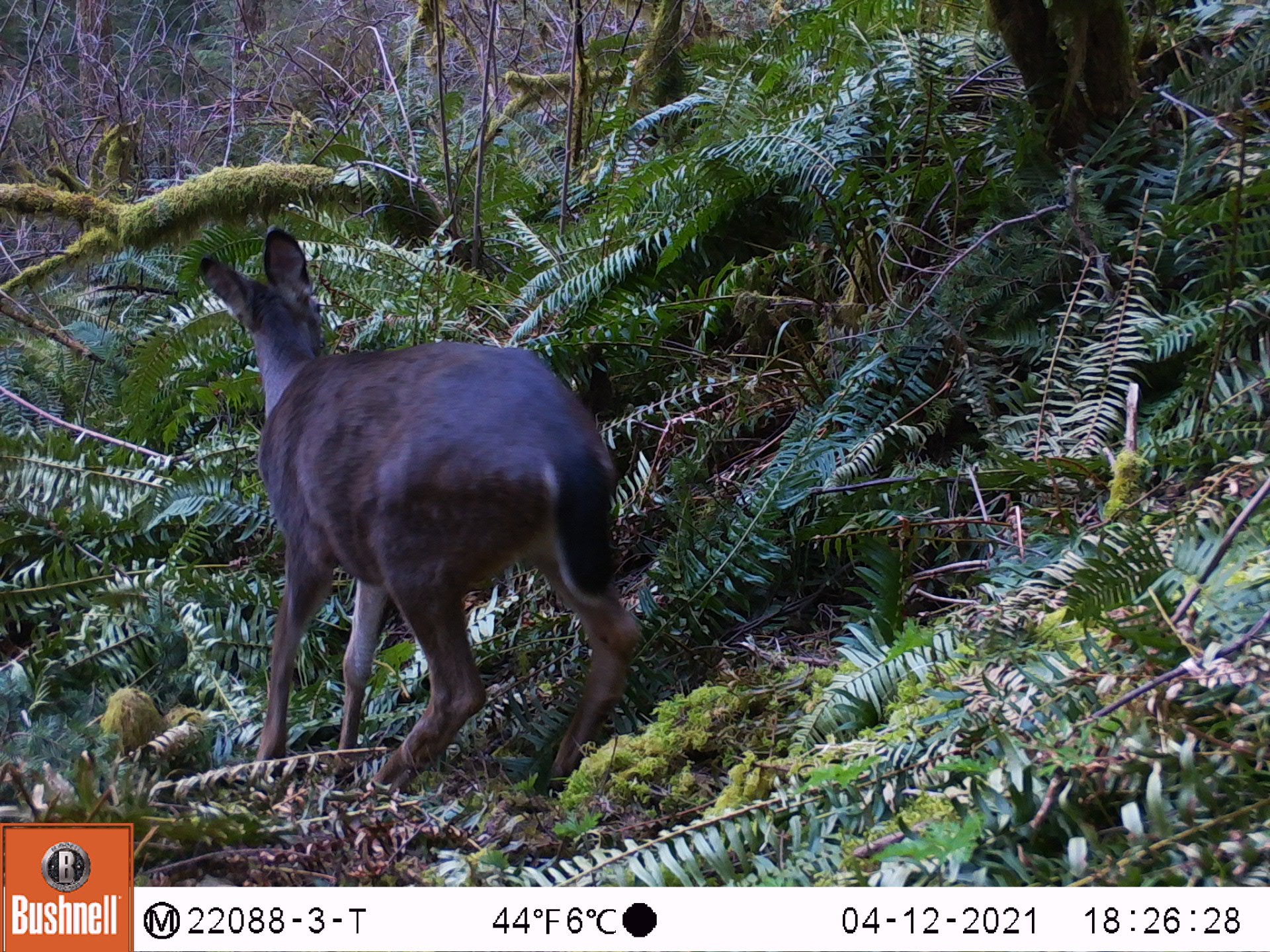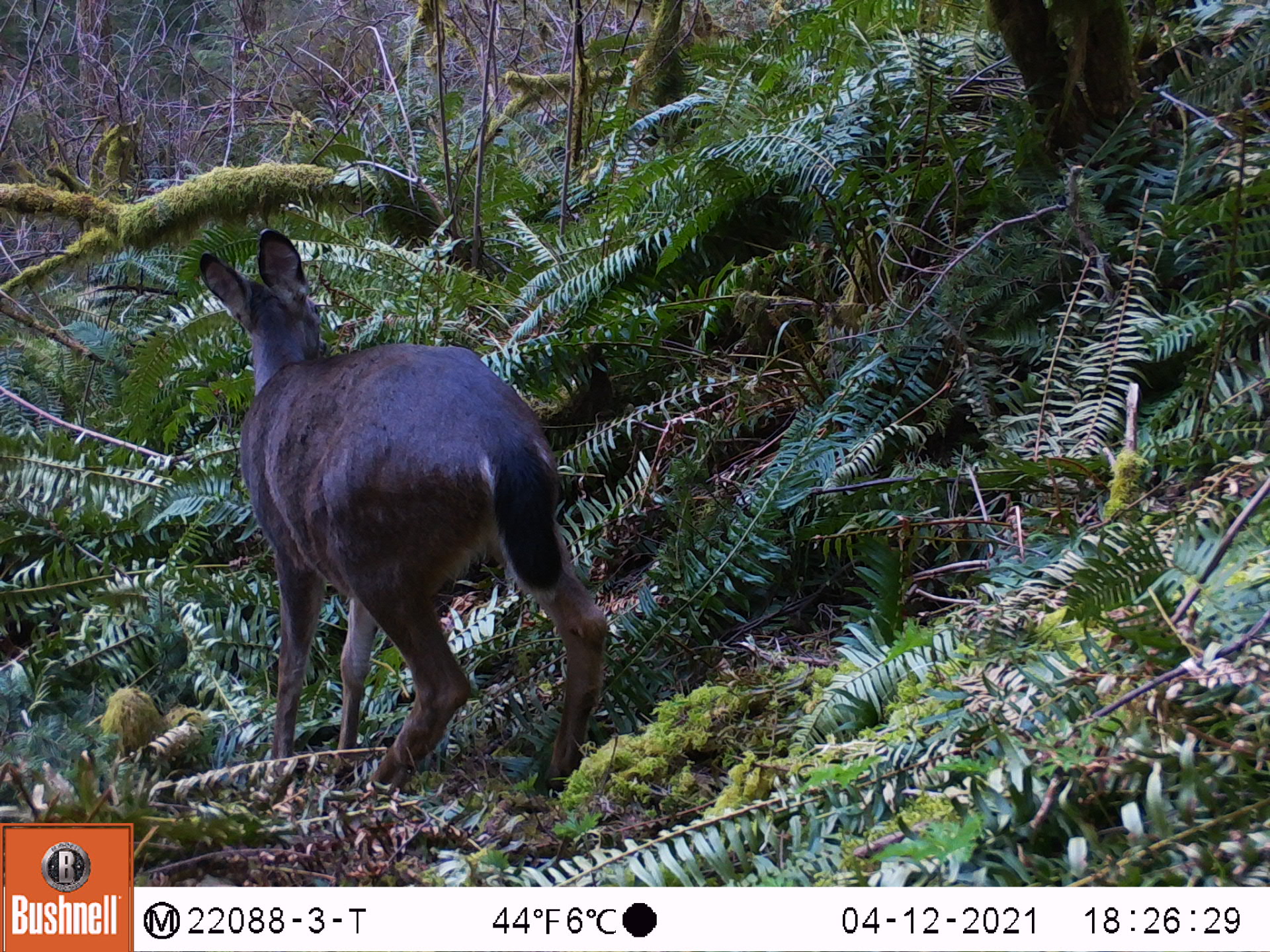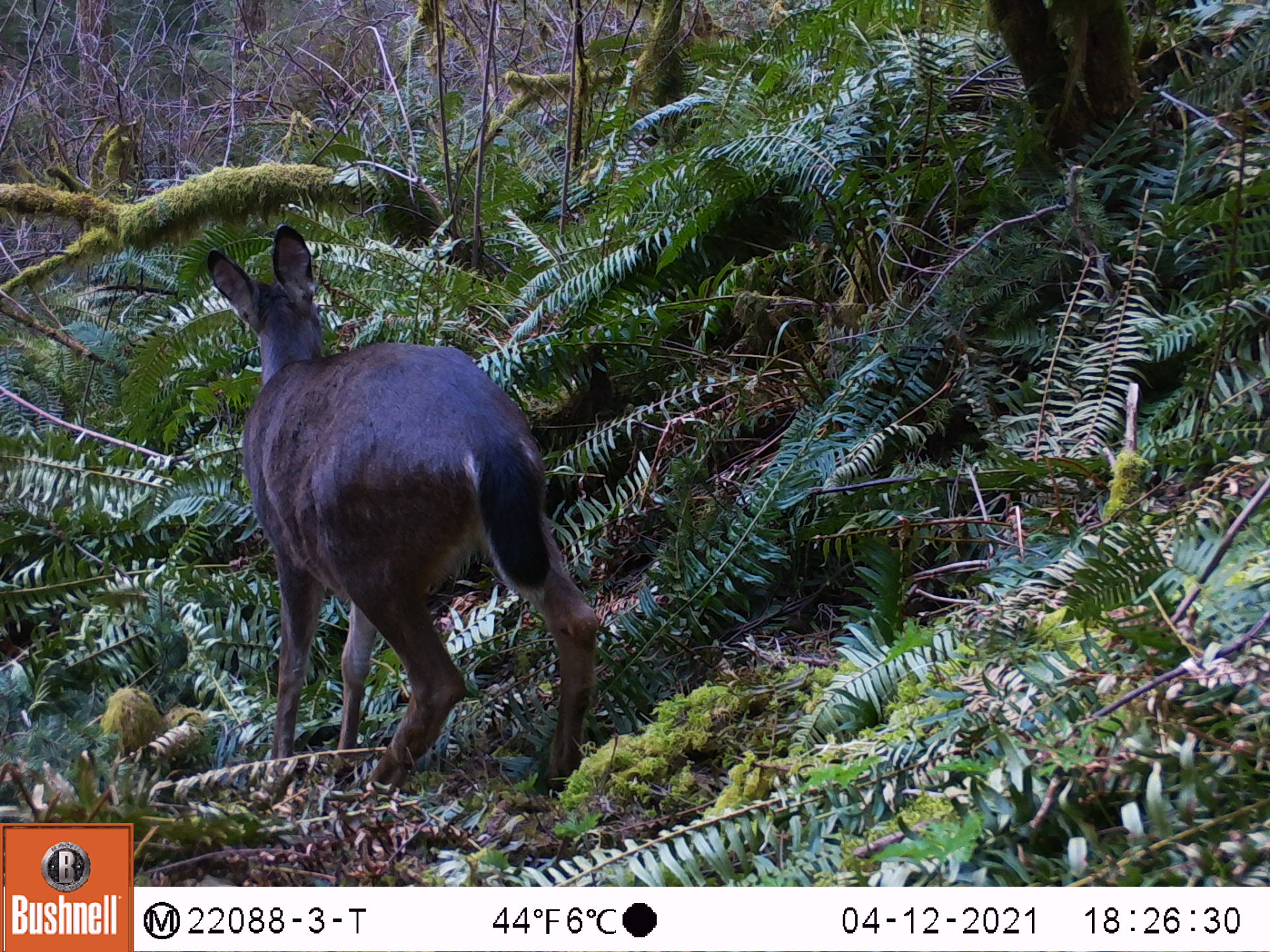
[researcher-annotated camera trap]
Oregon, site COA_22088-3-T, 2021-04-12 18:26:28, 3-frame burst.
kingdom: Animalia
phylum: Chordata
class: Mammalia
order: Artiodactyla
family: Cervidae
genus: Odocoileus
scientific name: Odocoileus hemionus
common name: black-tailed deer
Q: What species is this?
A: Black-tailed deer (Odocoileus hemionus).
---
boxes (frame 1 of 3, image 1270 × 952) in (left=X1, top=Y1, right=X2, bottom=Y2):
black-tailed deer: (left=174, top=206, right=640, bottom=824)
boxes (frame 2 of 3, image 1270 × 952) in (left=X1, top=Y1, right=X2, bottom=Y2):
black-tailed deer: (left=175, top=210, right=648, bottom=826)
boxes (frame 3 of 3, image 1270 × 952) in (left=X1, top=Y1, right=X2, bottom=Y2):
black-tailed deer: (left=185, top=198, right=630, bottom=814)